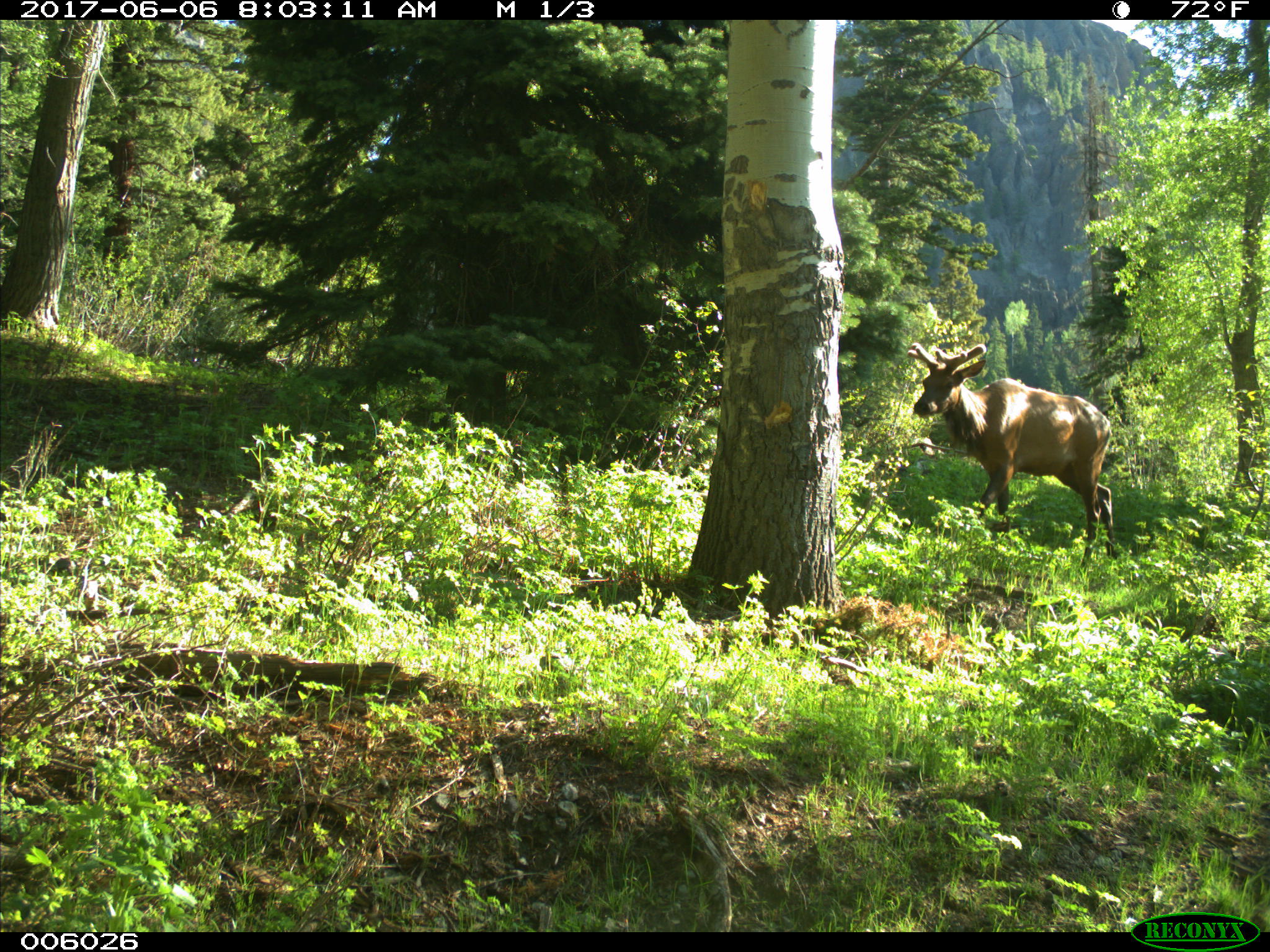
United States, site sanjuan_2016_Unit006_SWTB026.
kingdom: Animalia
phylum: Chordata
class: Mammalia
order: Artiodactyla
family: Cervidae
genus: Cervus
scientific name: Cervus elaphus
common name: red deer